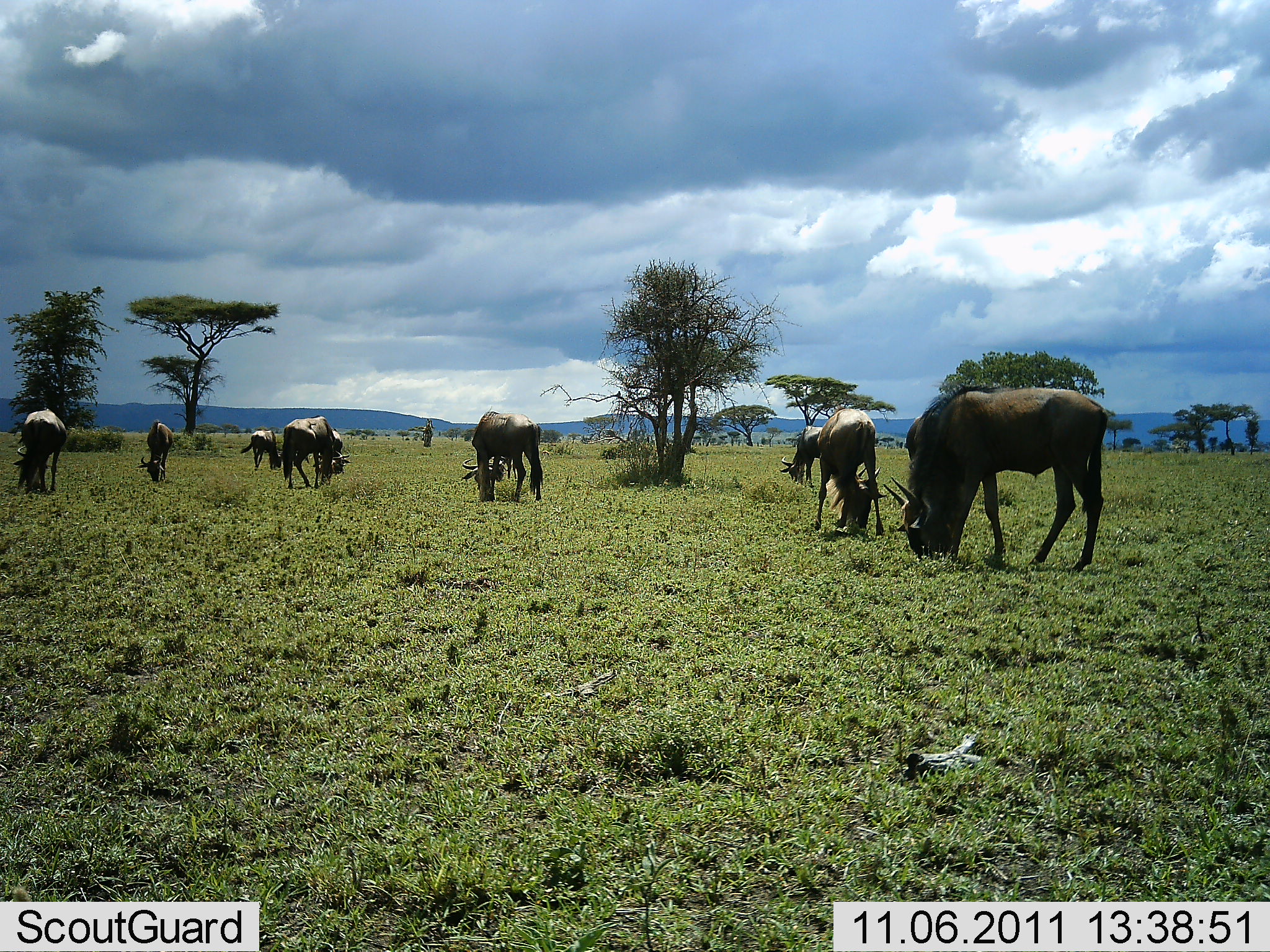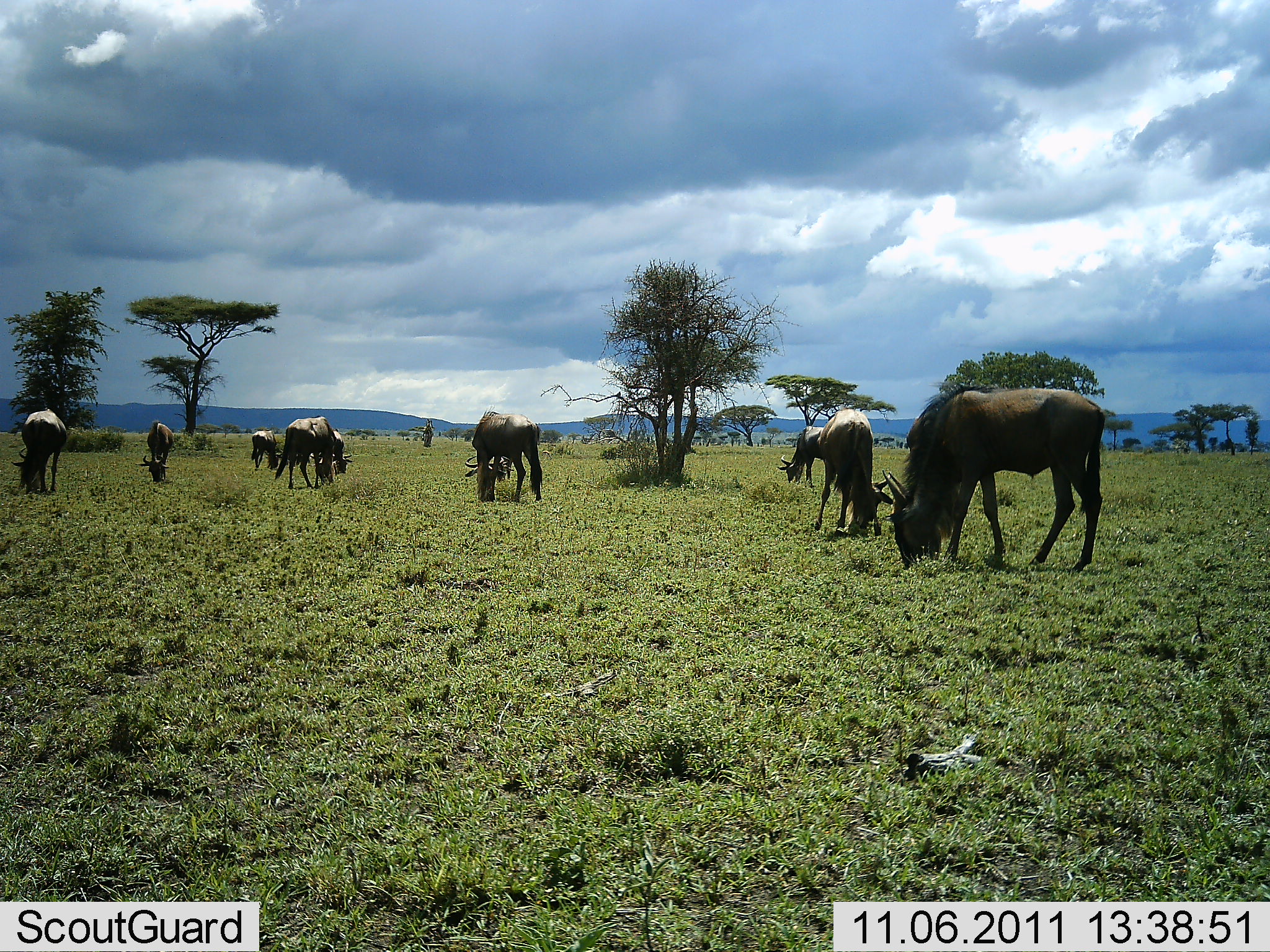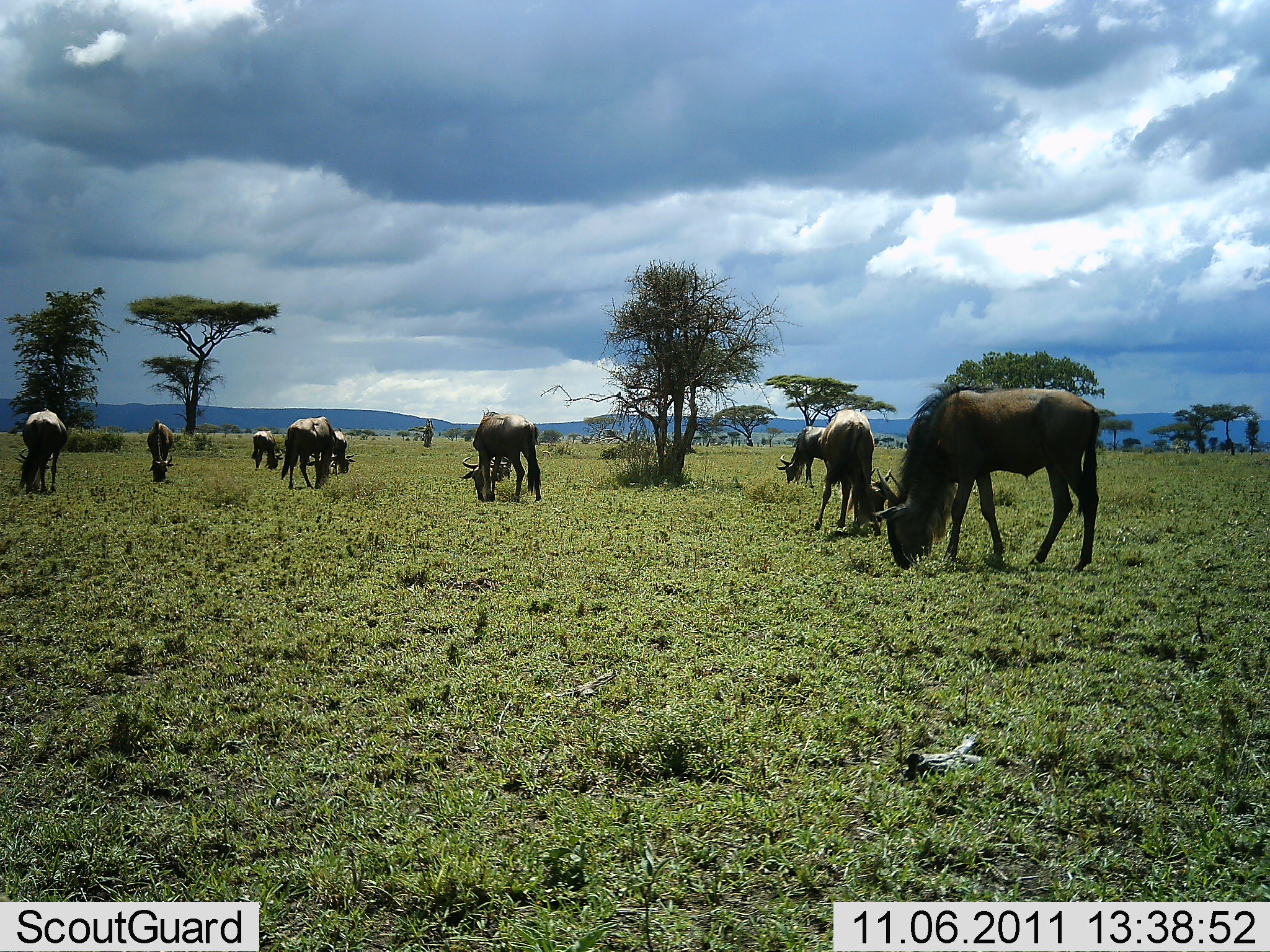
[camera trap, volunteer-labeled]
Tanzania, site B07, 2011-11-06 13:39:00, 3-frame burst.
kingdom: Animalia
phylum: Chordata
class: Mammalia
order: Artiodactyla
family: Bovidae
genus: Connochaetes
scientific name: Connochaetes taurinus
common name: blue wildebeest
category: wildebeest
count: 10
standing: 30%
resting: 0%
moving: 0%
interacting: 0%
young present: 10%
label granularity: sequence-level